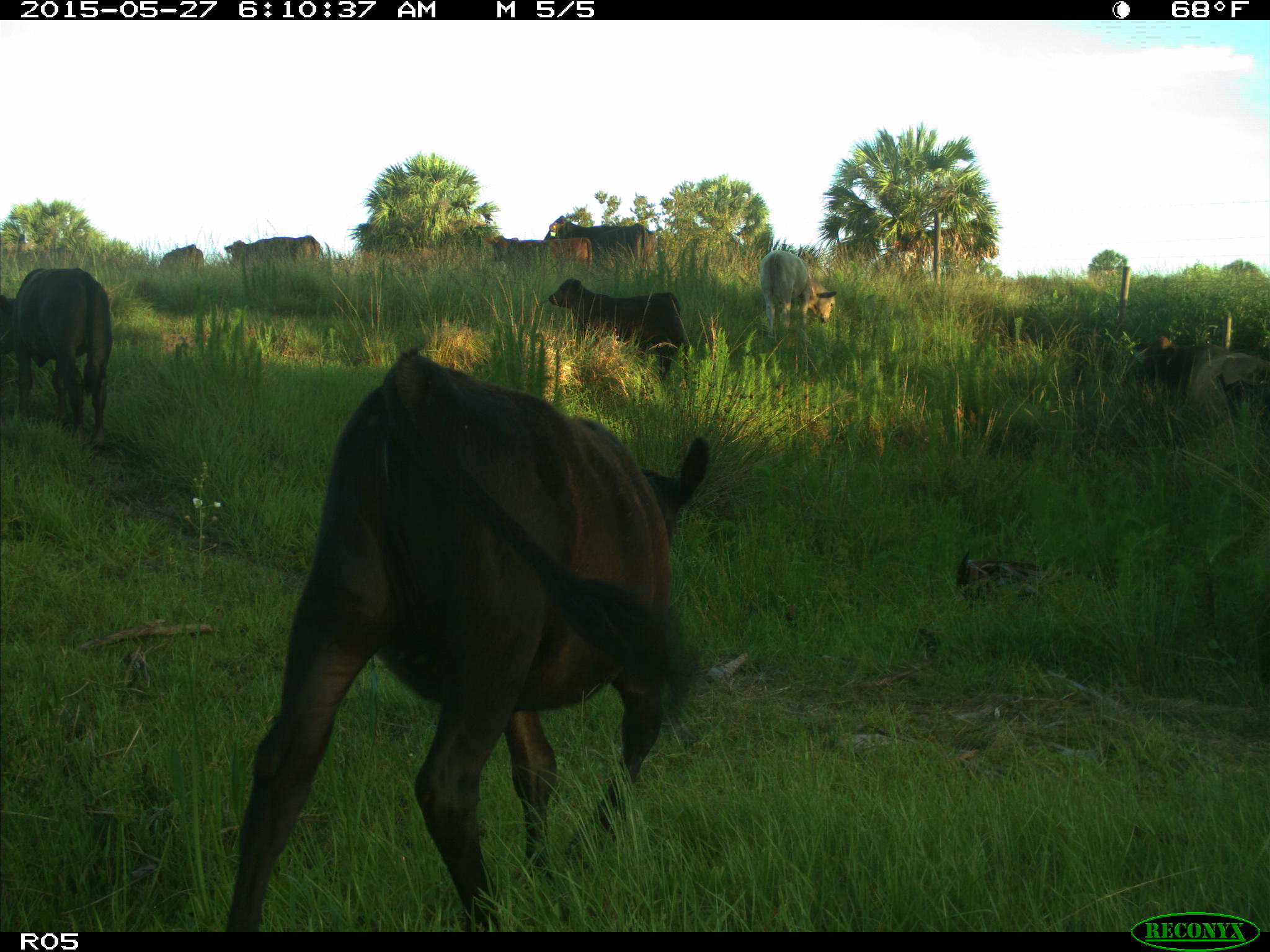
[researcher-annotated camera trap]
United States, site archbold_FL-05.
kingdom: Animalia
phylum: Chordata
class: Mammalia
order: Artiodactyla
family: Bovidae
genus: Bos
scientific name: Bos taurus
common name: domestic cow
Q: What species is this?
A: Bos taurus (domestic cow).